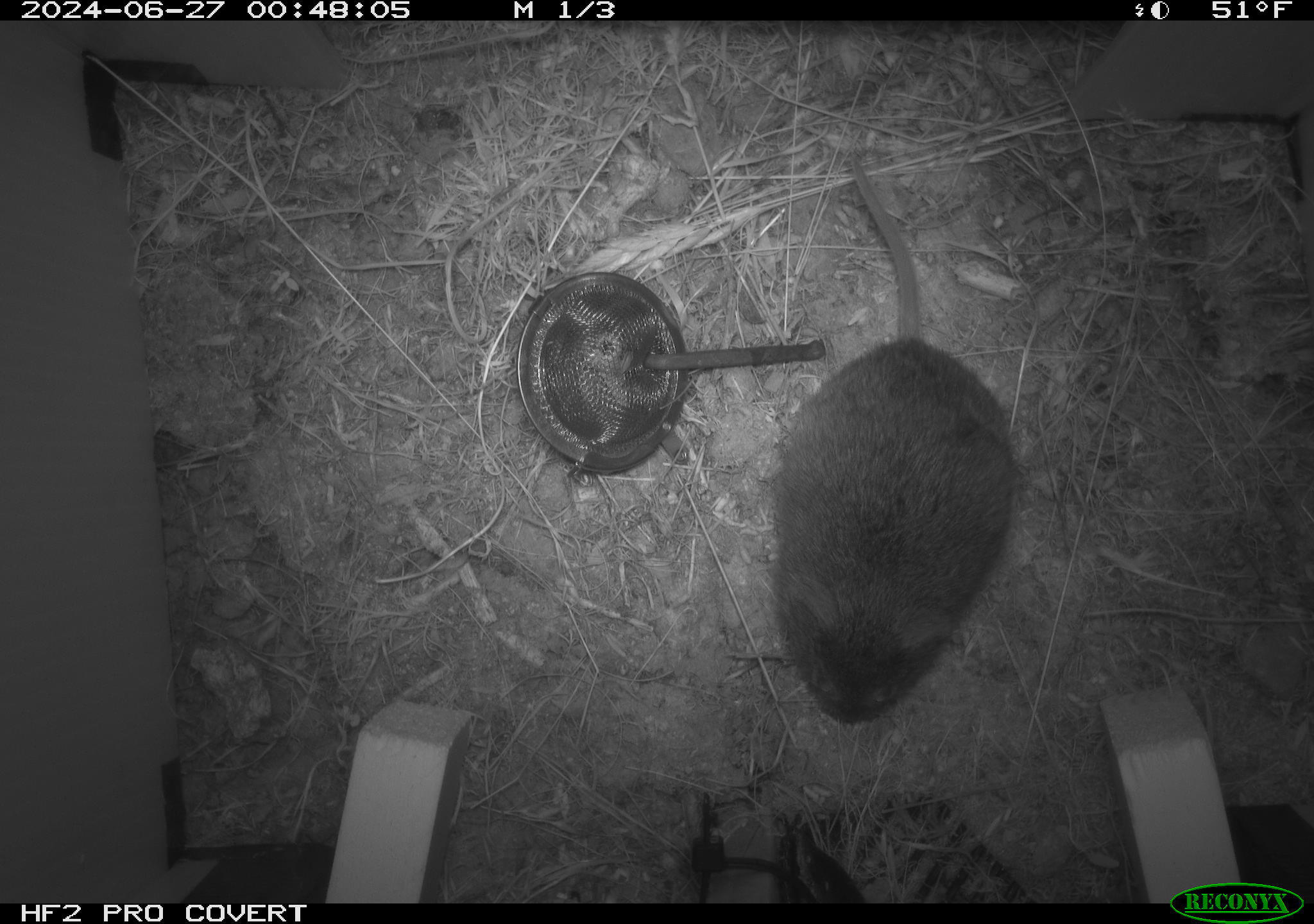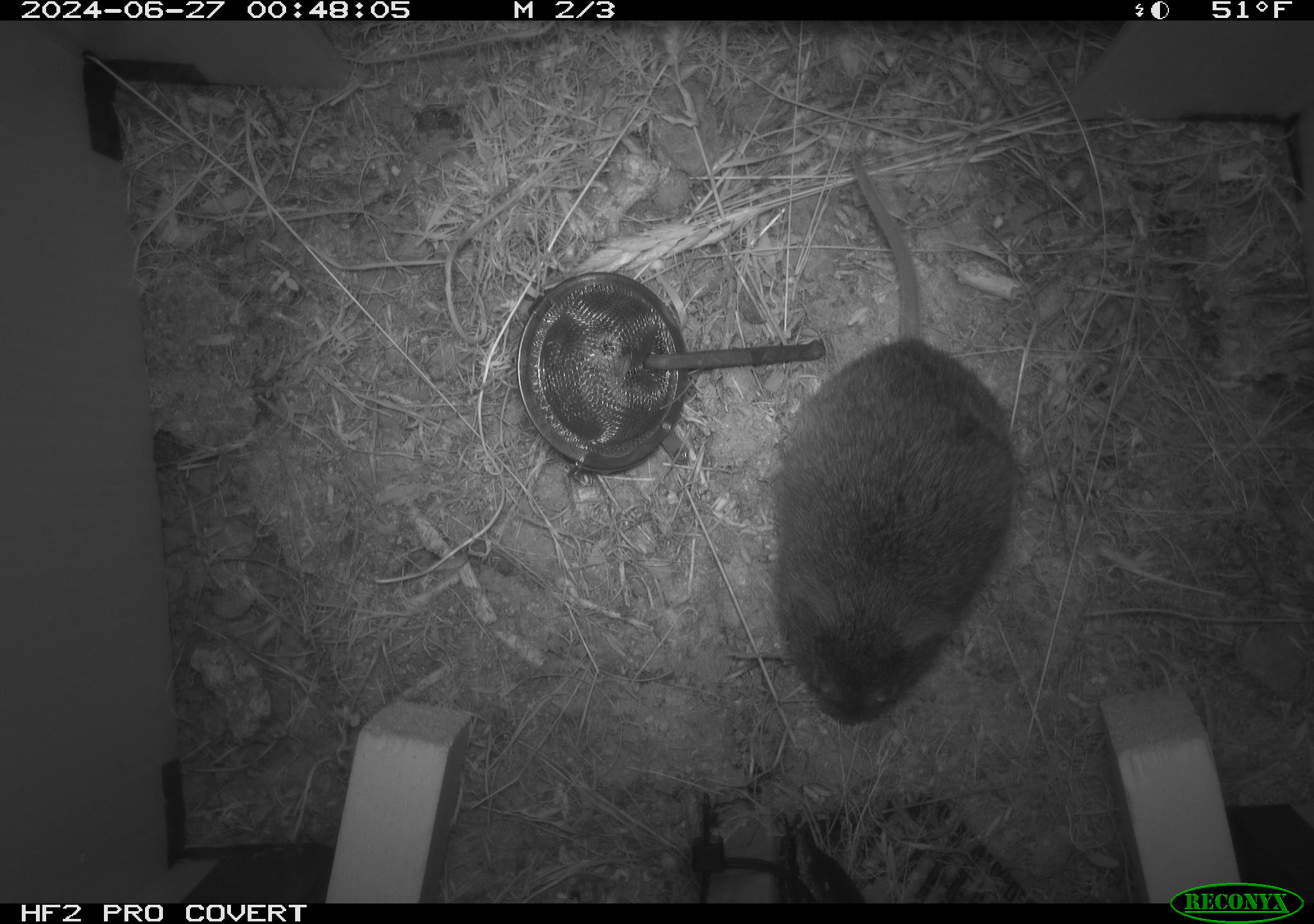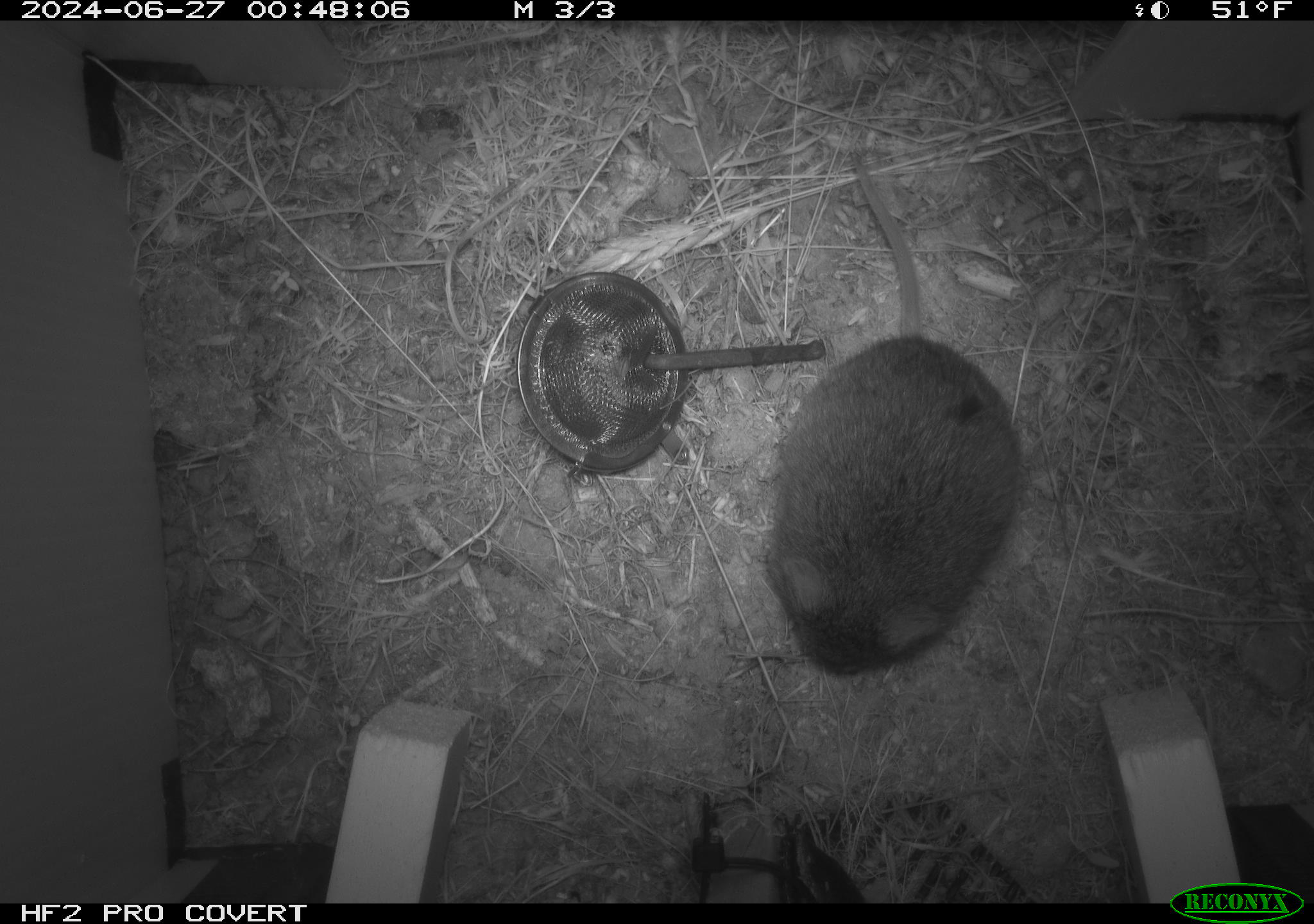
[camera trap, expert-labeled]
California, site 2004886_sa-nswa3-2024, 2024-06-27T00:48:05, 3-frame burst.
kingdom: Animalia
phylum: Chordata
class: Mammalia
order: Rodentia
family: Cricetidae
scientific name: Arvicolinae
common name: voles, lemmings, and muskrats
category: arvicolinae subfamily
Arvicolinae subfamily (voles, lemmings, and muskrats) (Arvicolinae).